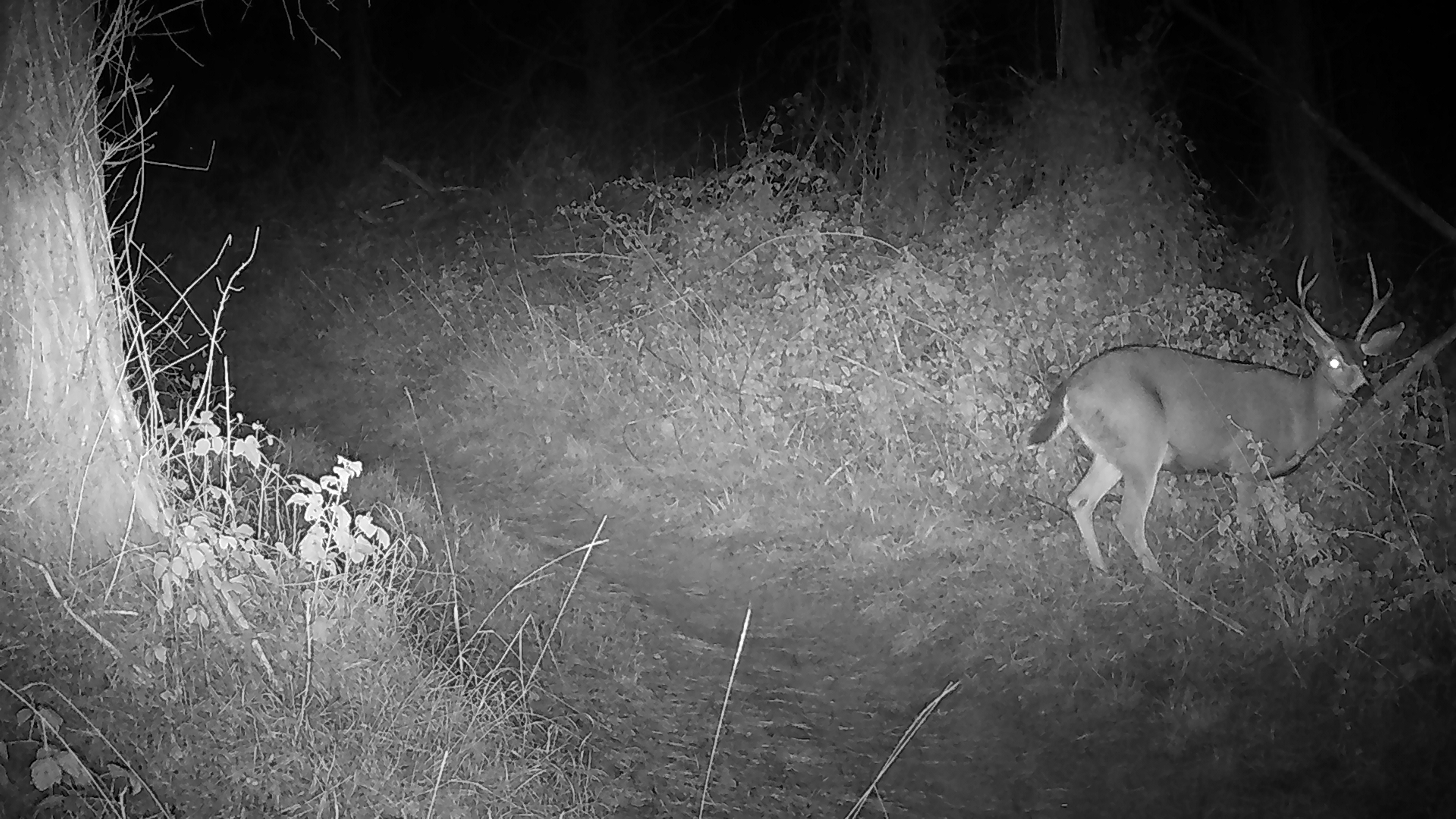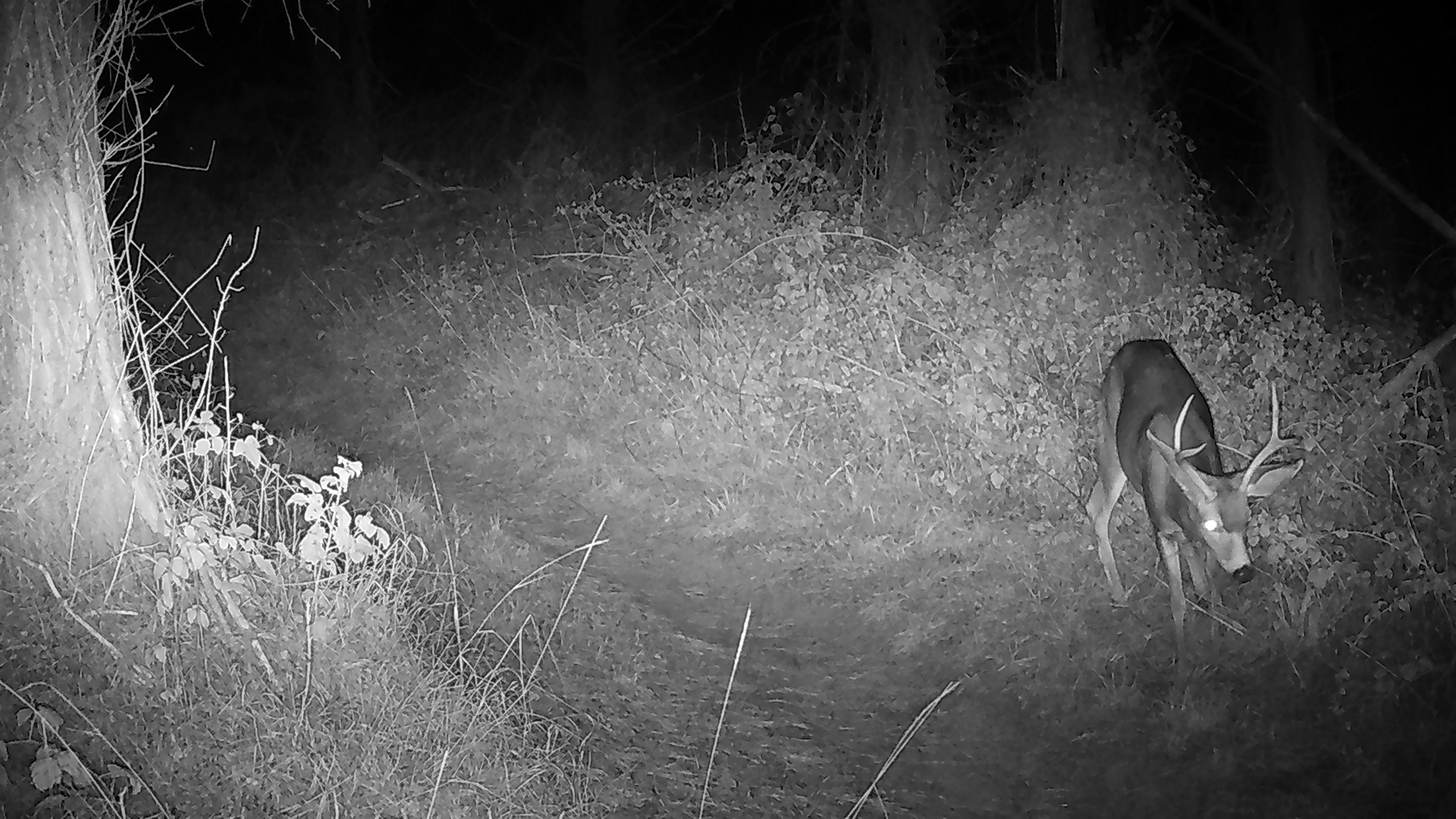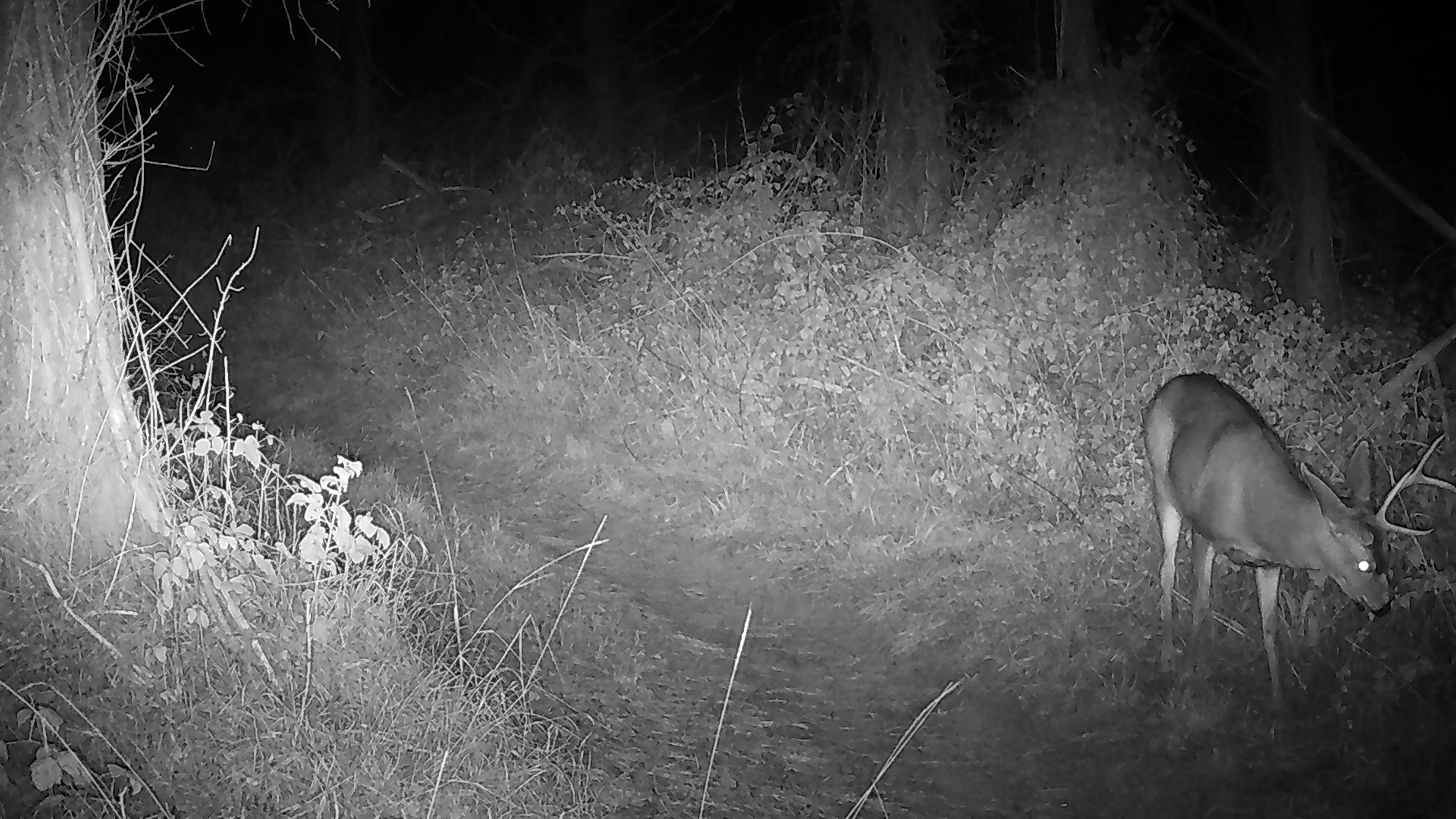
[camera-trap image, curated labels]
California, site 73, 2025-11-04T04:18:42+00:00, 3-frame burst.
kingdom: Animalia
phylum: Chordata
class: Mammalia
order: Artiodactyla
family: Cervidae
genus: Odocoileus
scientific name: Odocoileus hemionus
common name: mule deer